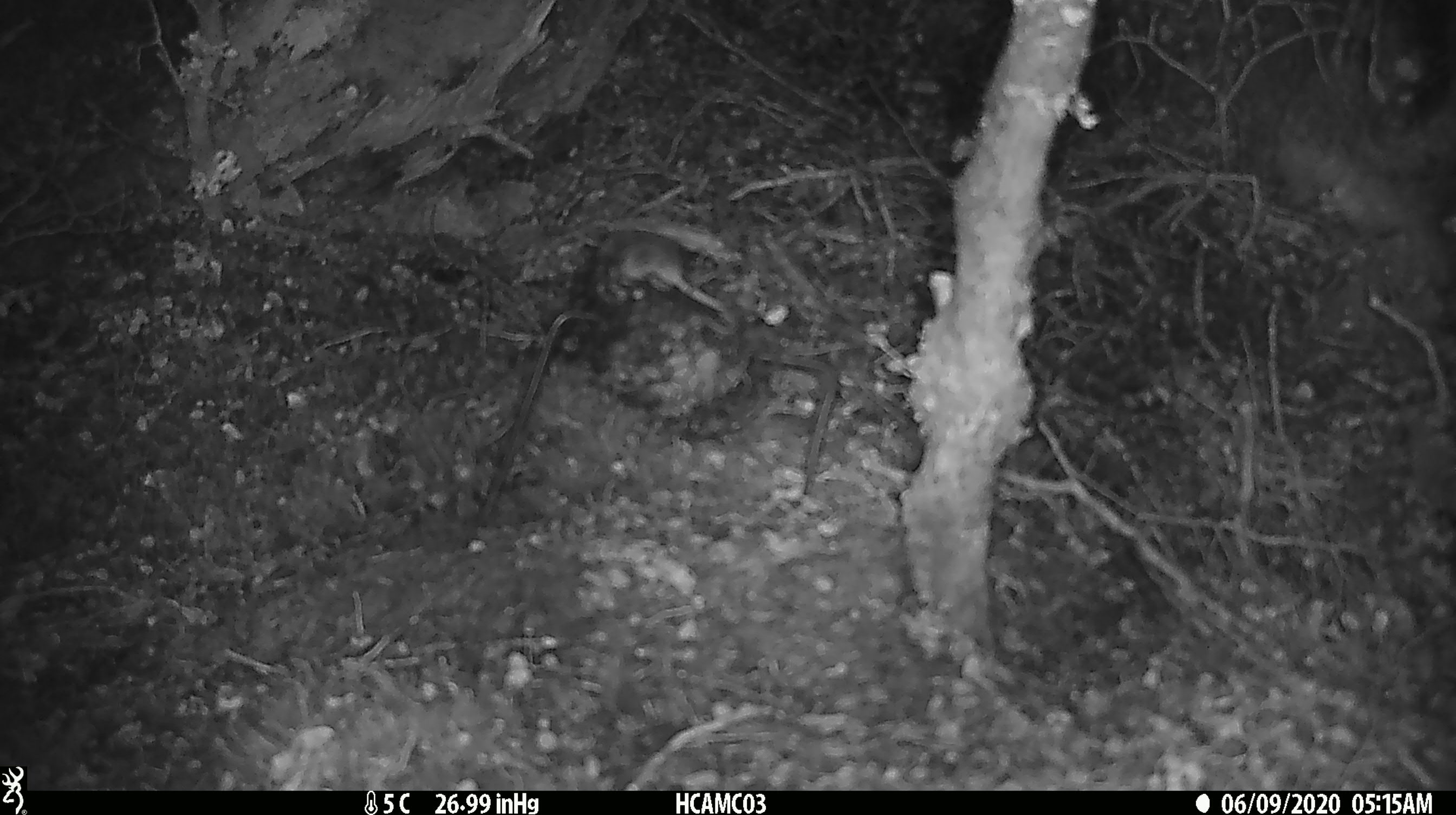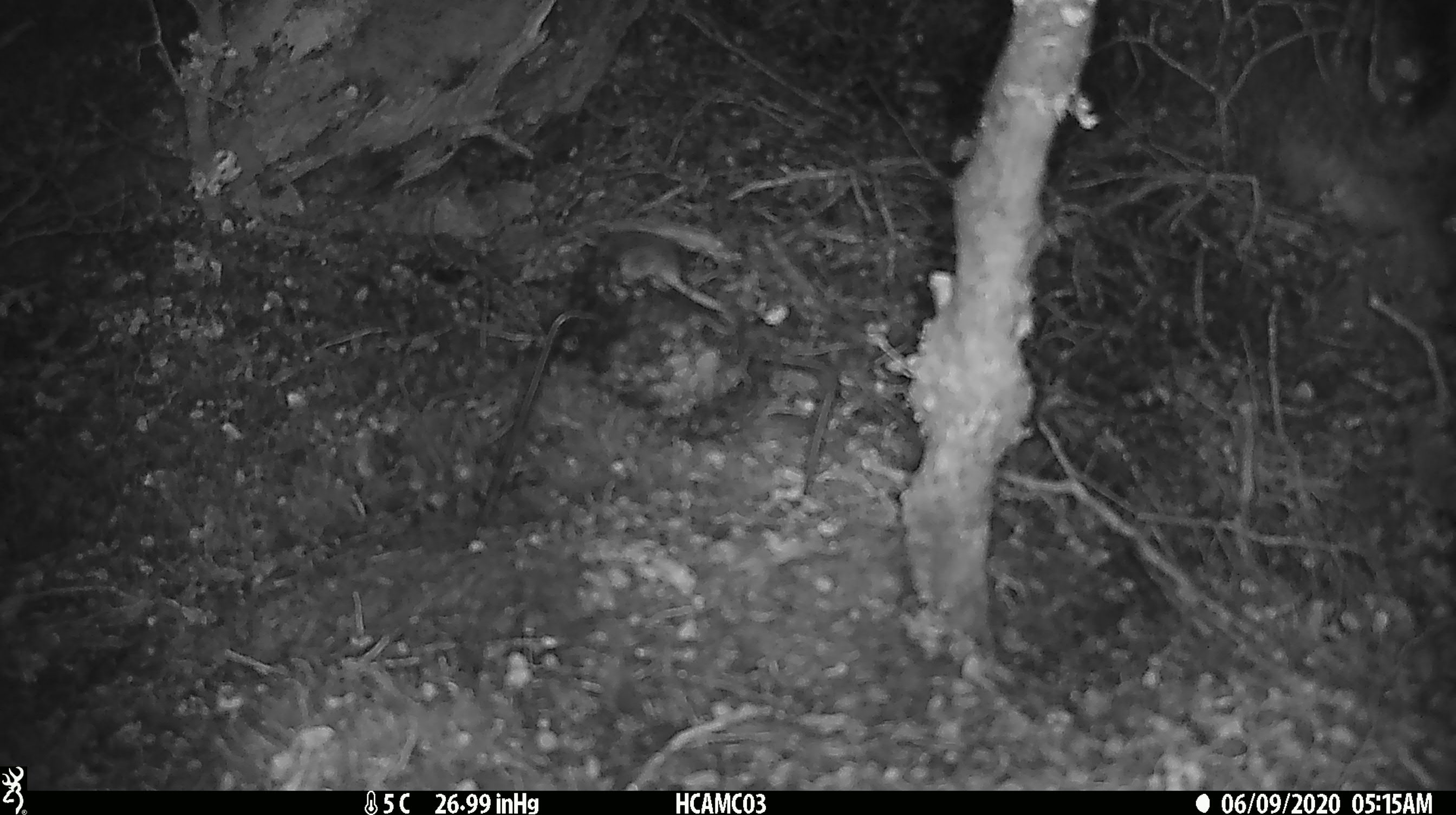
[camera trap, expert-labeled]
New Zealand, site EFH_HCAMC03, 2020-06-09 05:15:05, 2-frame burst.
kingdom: Animalia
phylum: Chordata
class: Mammalia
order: Rodentia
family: Muridae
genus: Mus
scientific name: Mus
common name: mouse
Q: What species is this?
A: Mouse (Mus).